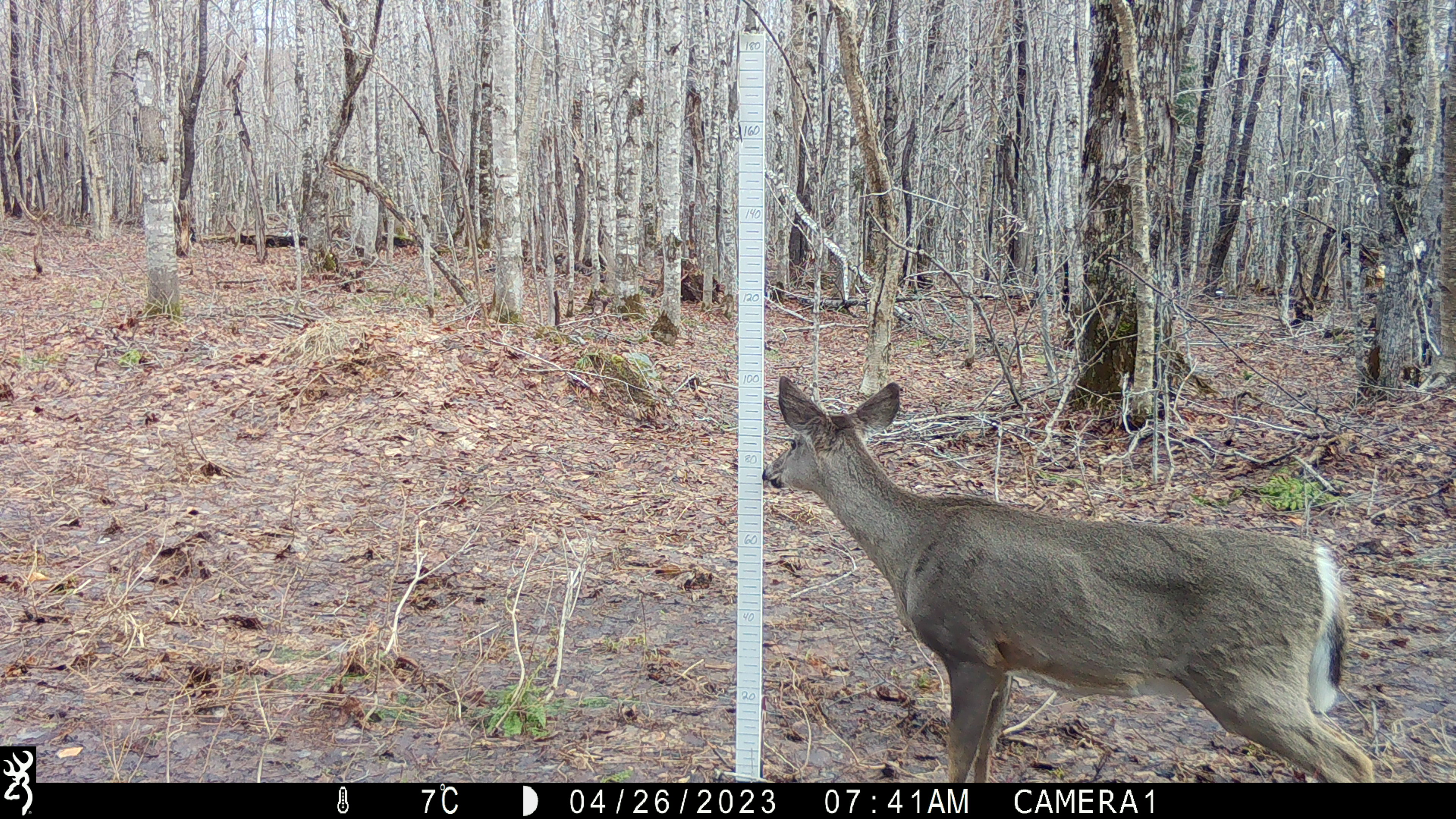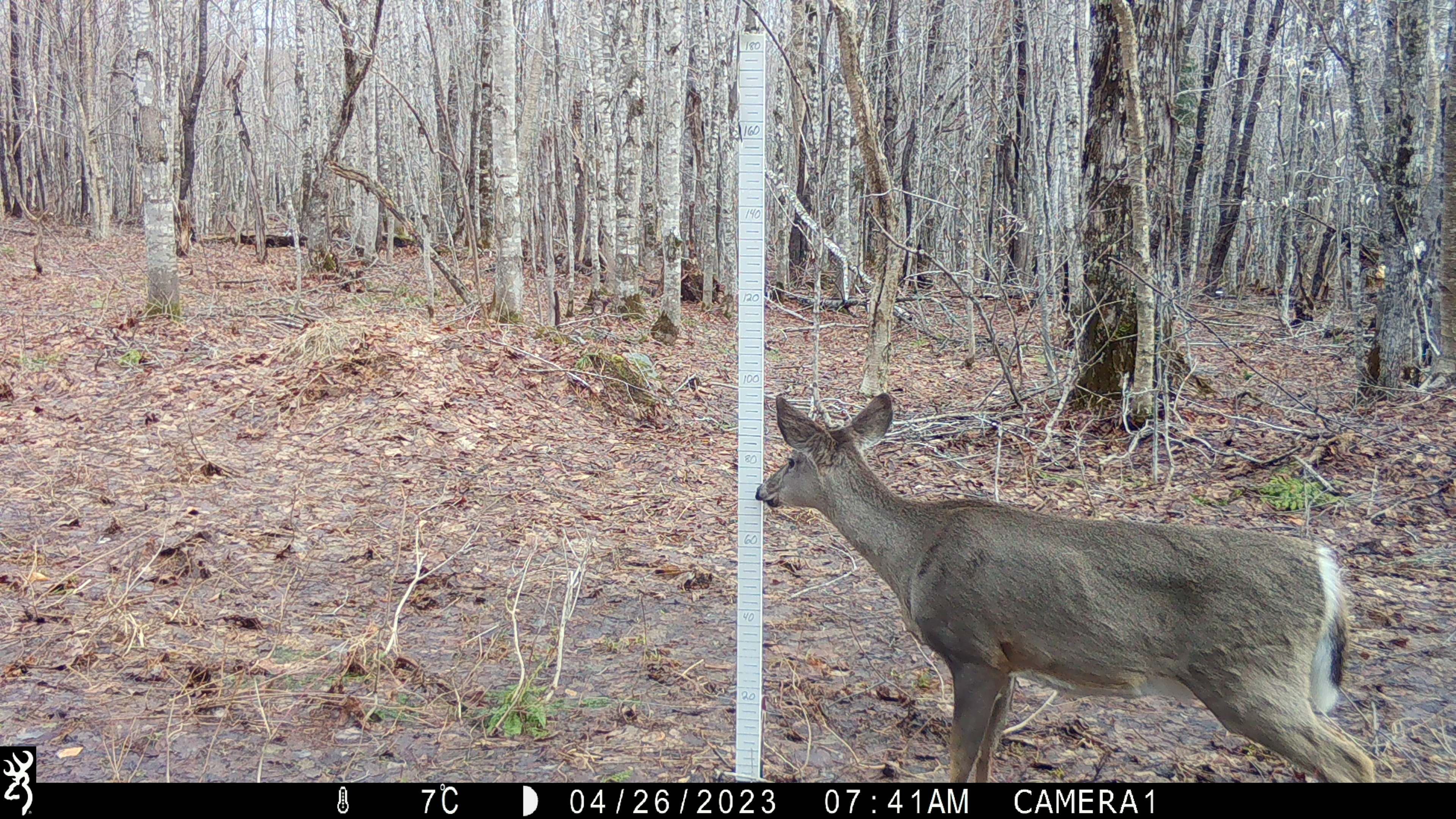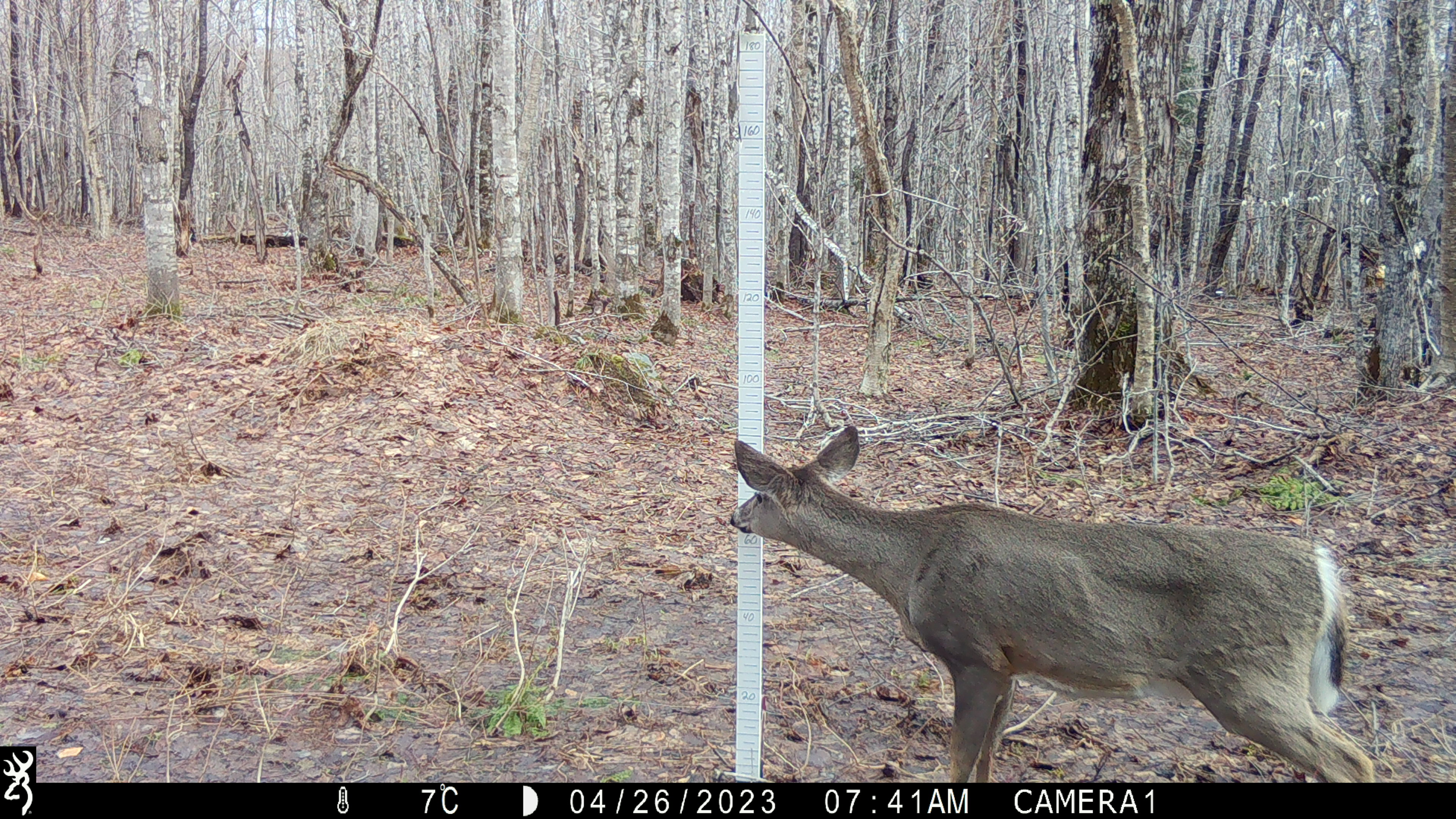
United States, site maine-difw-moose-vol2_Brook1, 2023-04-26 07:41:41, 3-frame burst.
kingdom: Animalia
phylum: Chordata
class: Mammalia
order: Artiodactyla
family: Cervidae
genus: Odocoileus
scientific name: Odocoileus virginianus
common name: white-tailed deer